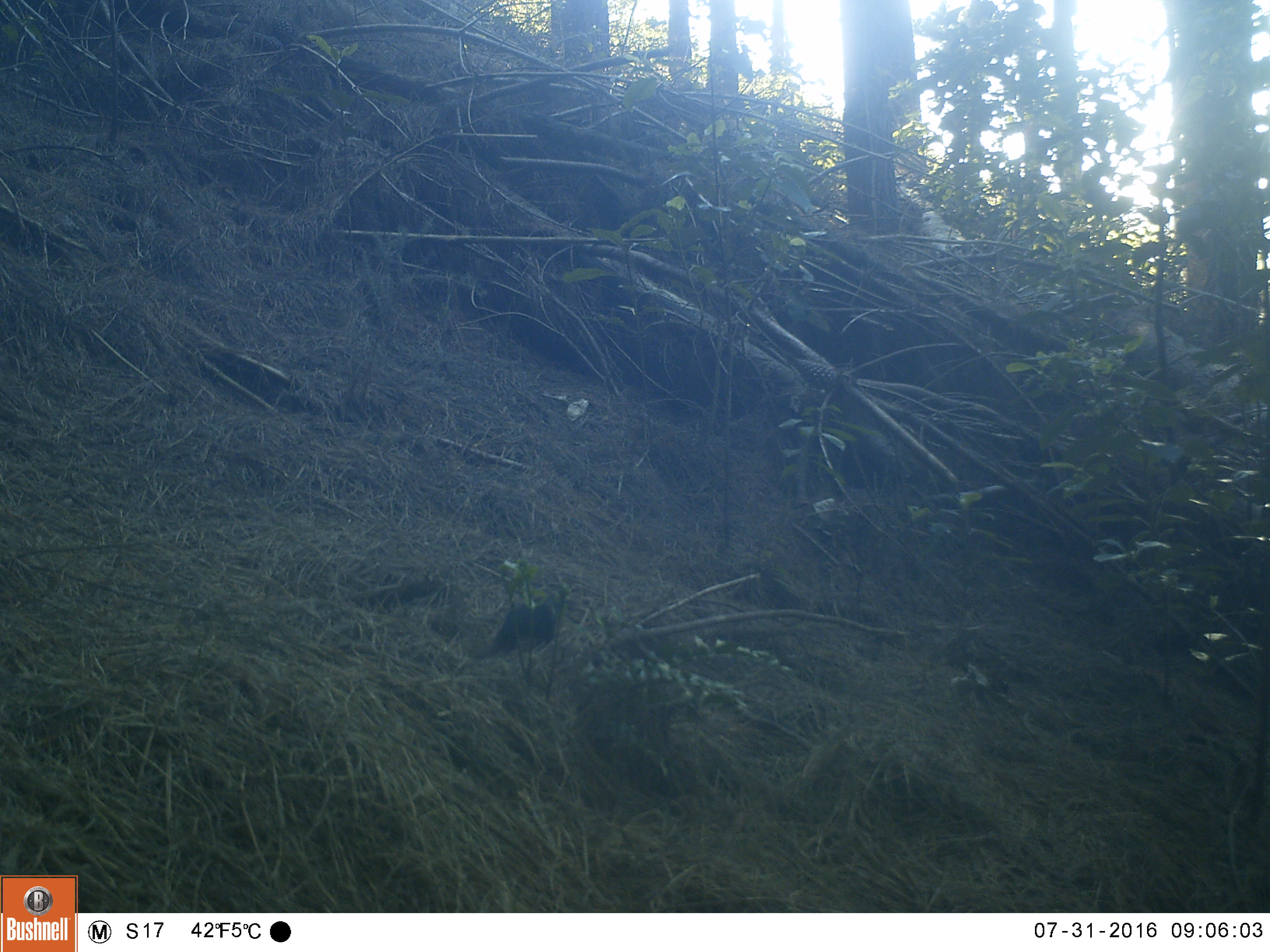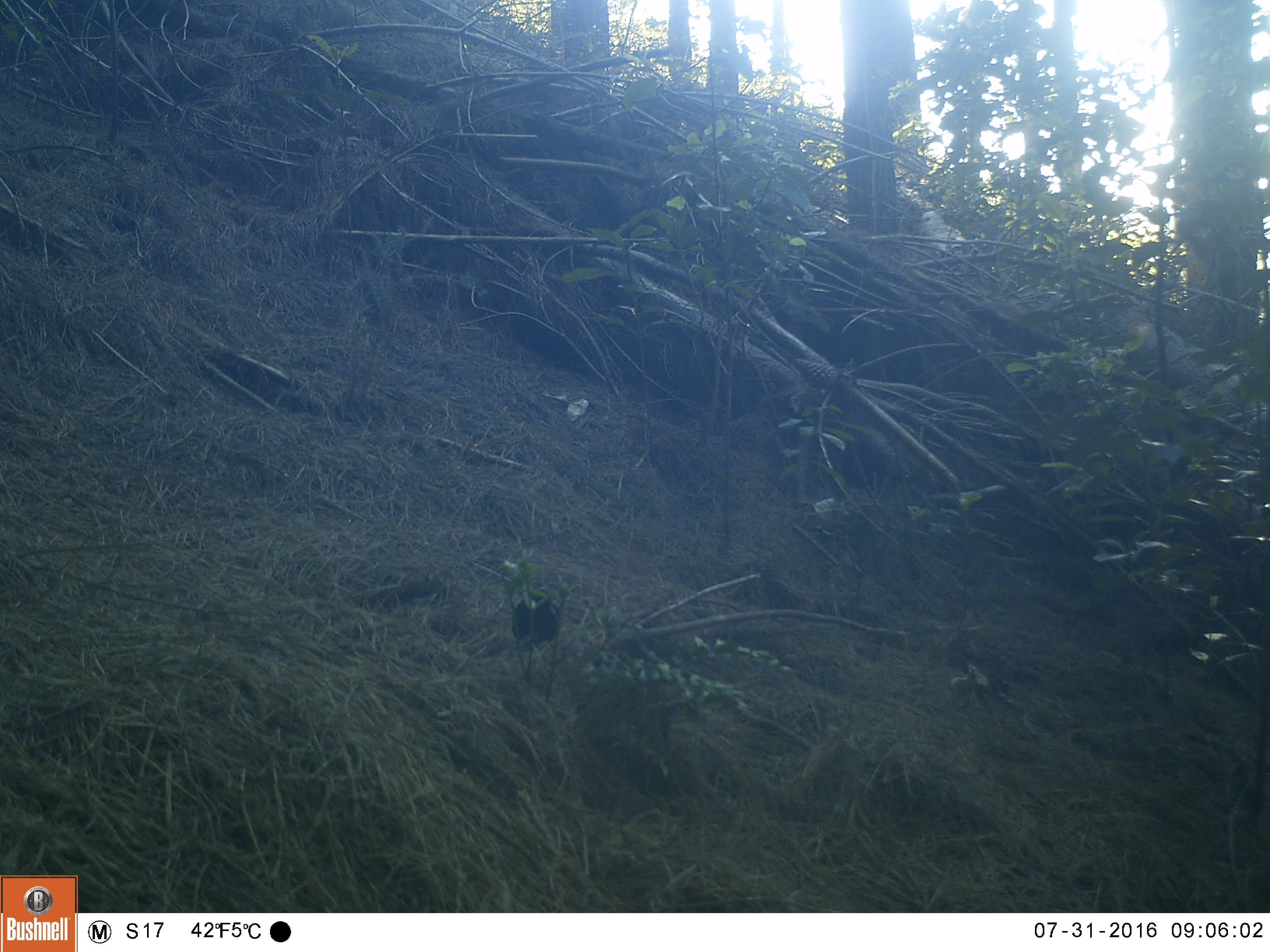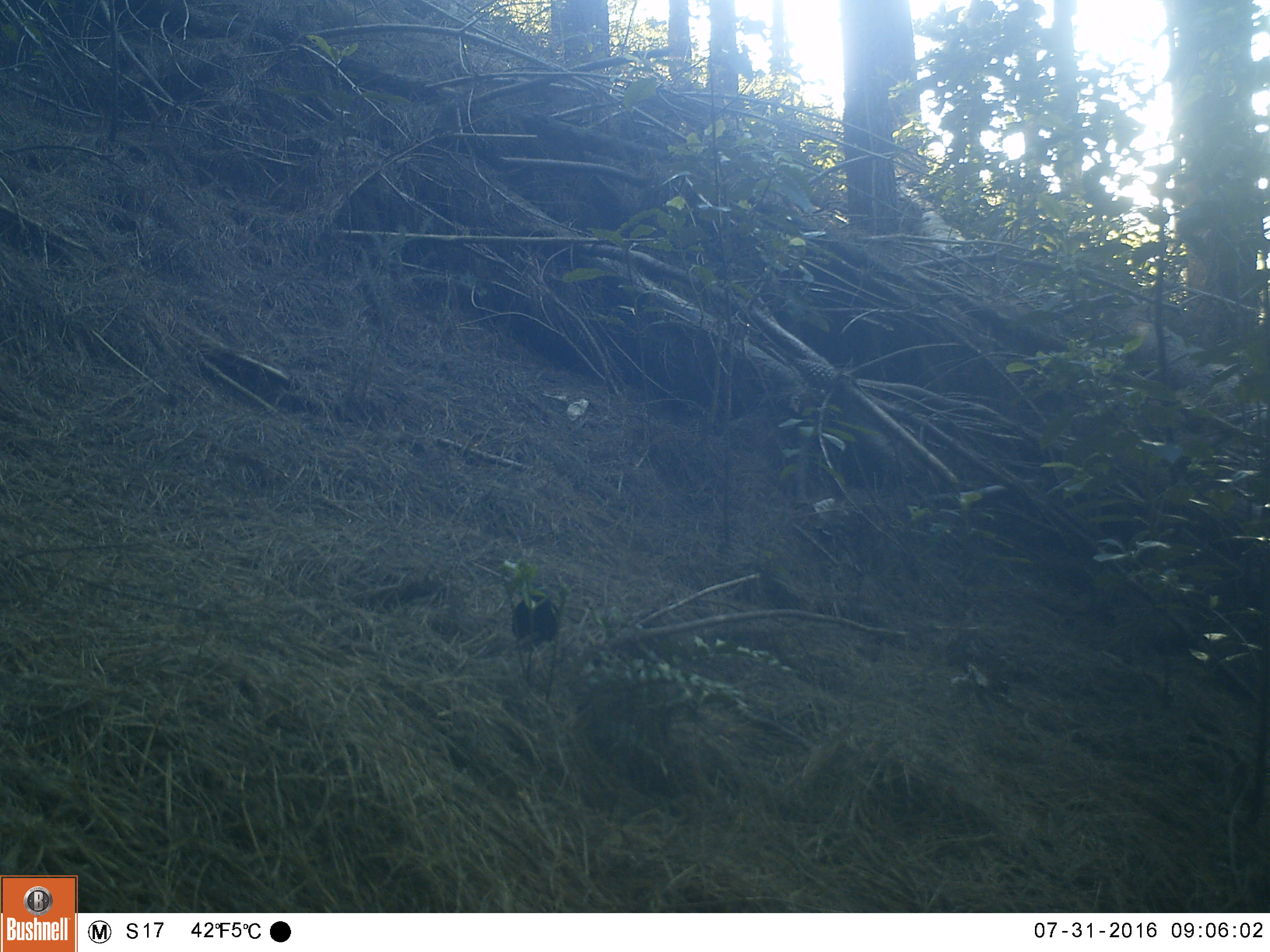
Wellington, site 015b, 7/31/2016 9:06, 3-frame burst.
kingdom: Animalia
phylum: Chordata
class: Aves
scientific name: Aves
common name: bird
Bird (Aves).